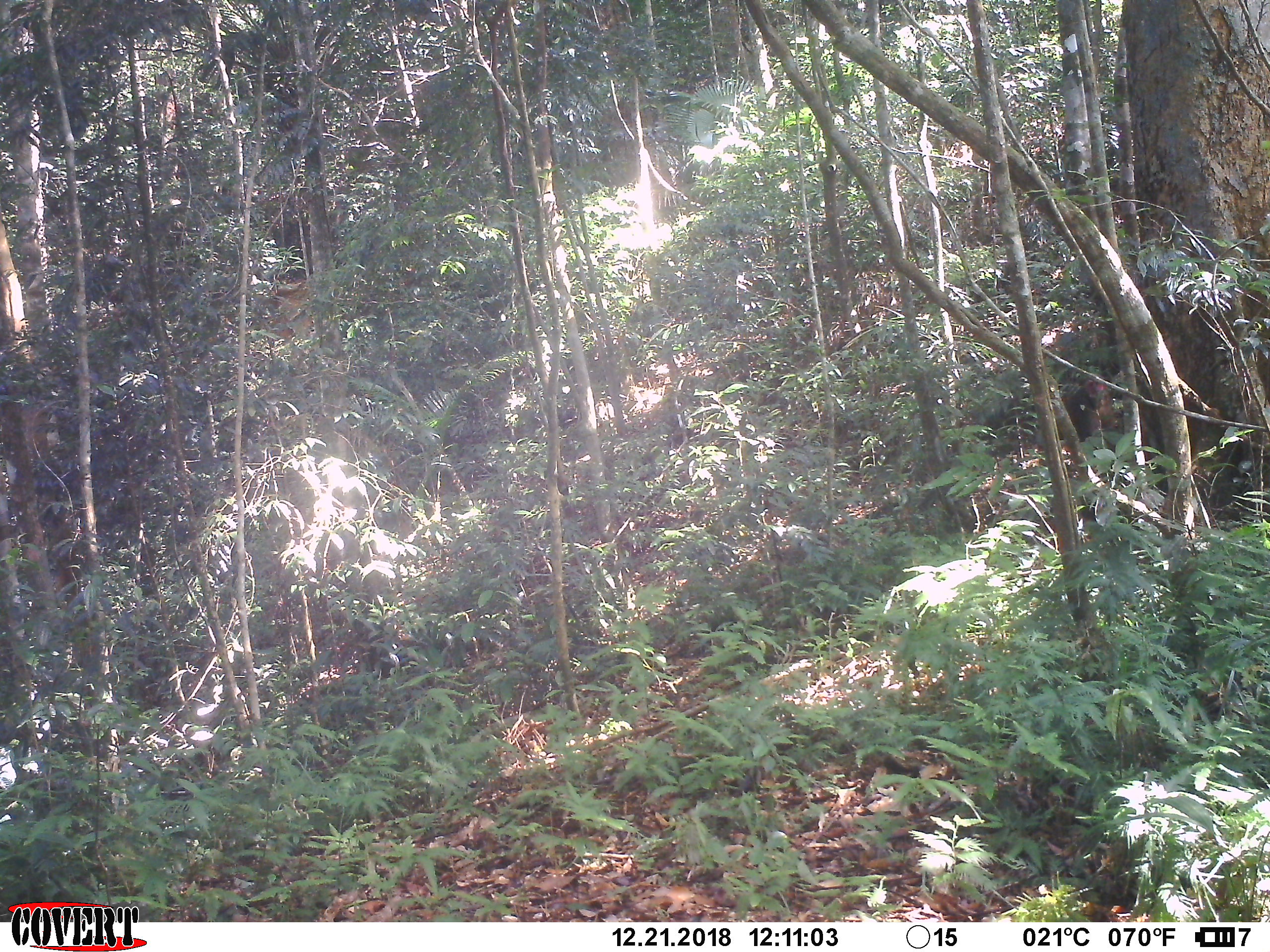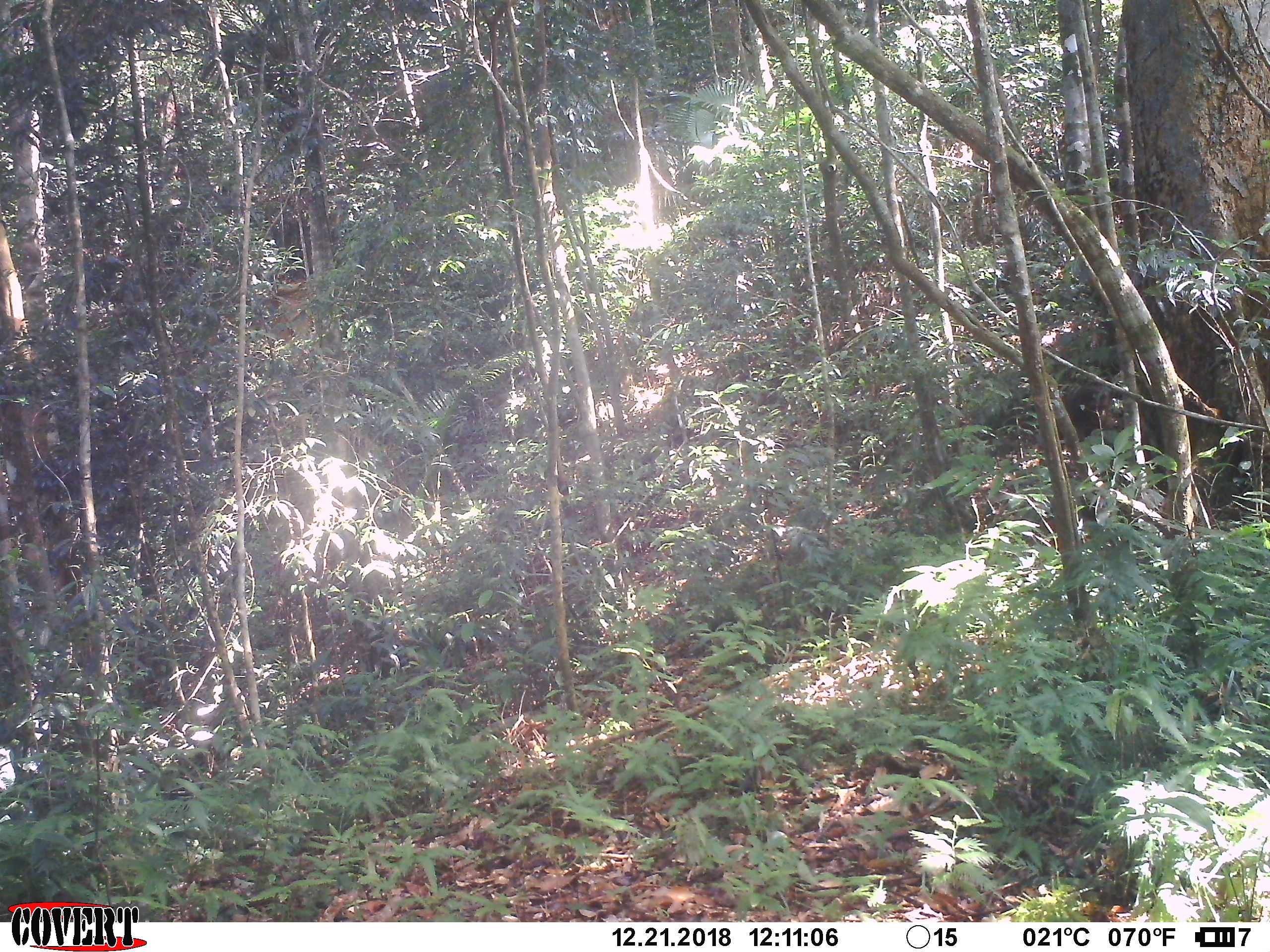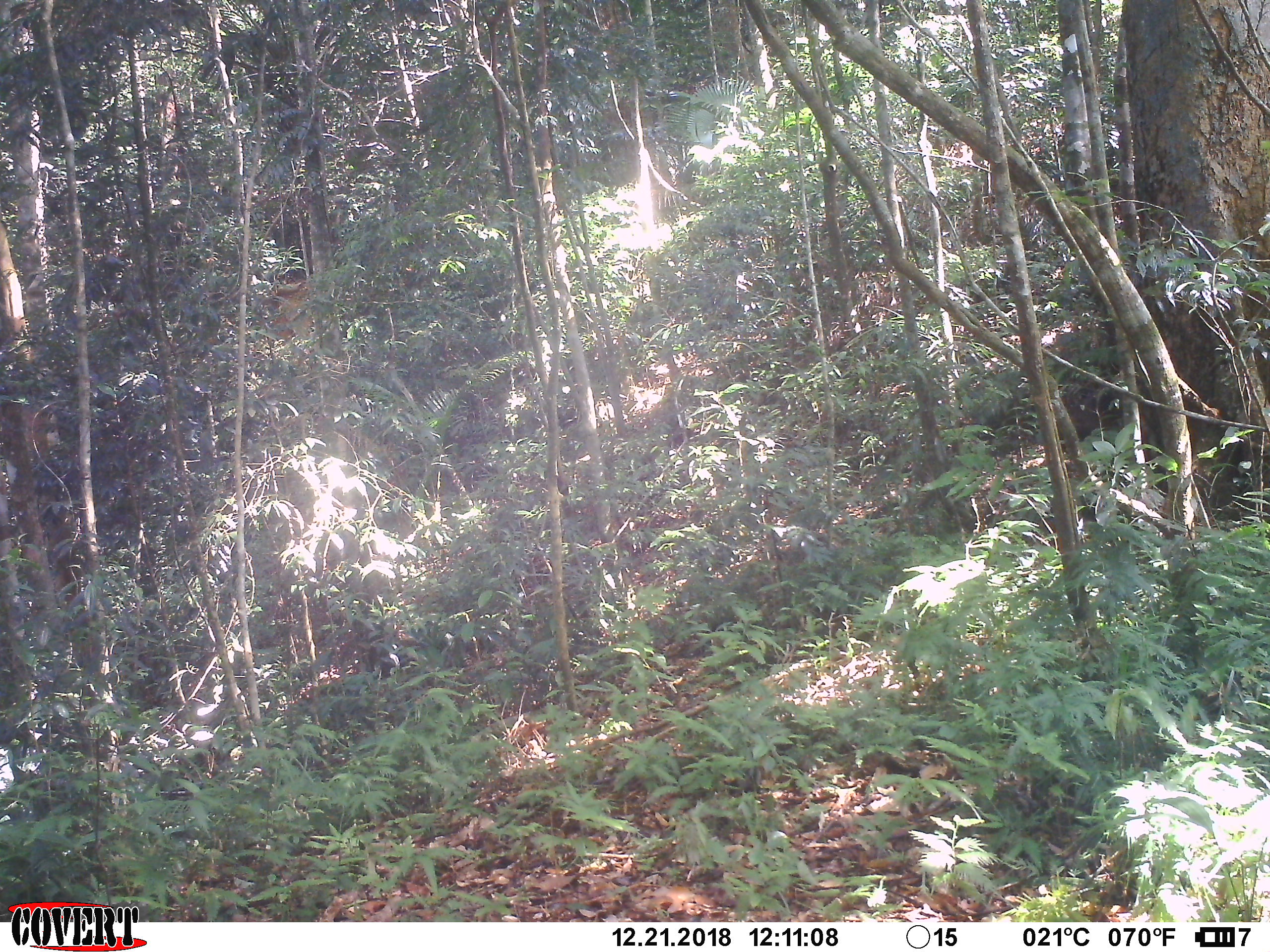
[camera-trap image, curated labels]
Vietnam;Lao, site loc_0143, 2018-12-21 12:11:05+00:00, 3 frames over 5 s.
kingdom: Animalia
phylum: Chordata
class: Mammalia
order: Primates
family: Cercopithecidae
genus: Macaca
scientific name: Macaca arctoides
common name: stump-tailed macaque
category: stump tailed macaque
Stump tailed macaque (stump-tailed macaque) (Macaca arctoides). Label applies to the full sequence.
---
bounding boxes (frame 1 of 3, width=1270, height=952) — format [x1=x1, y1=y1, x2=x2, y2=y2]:
stump tailed macaque: [x1=1036, y1=376, x2=1118, y2=458]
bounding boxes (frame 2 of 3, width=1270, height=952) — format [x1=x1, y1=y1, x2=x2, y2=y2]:
stump tailed macaque: [x1=1038, y1=383, x2=1118, y2=456]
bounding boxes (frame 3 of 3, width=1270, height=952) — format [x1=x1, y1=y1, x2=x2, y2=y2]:
stump tailed macaque: [x1=1049, y1=377, x2=1123, y2=452]